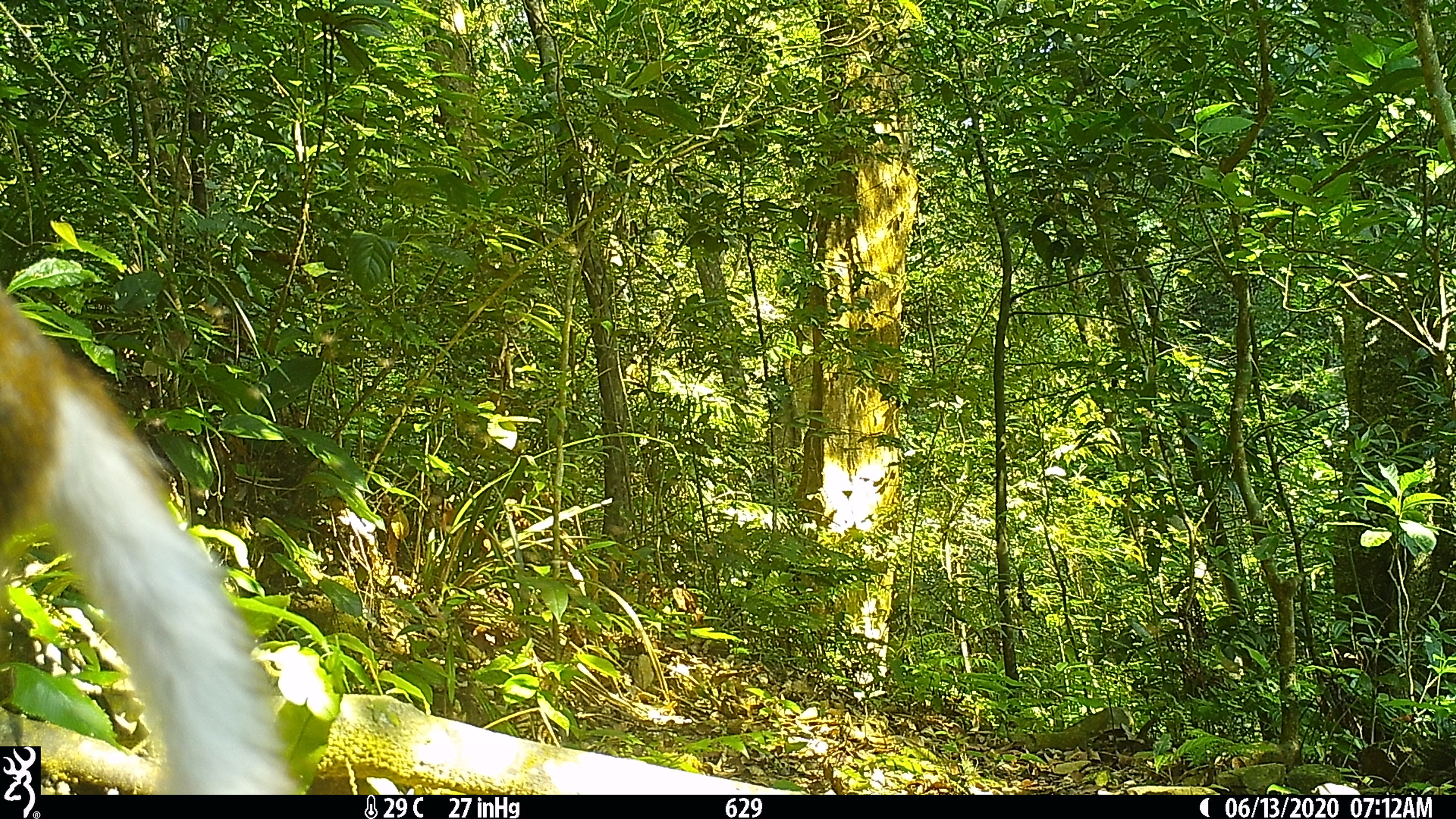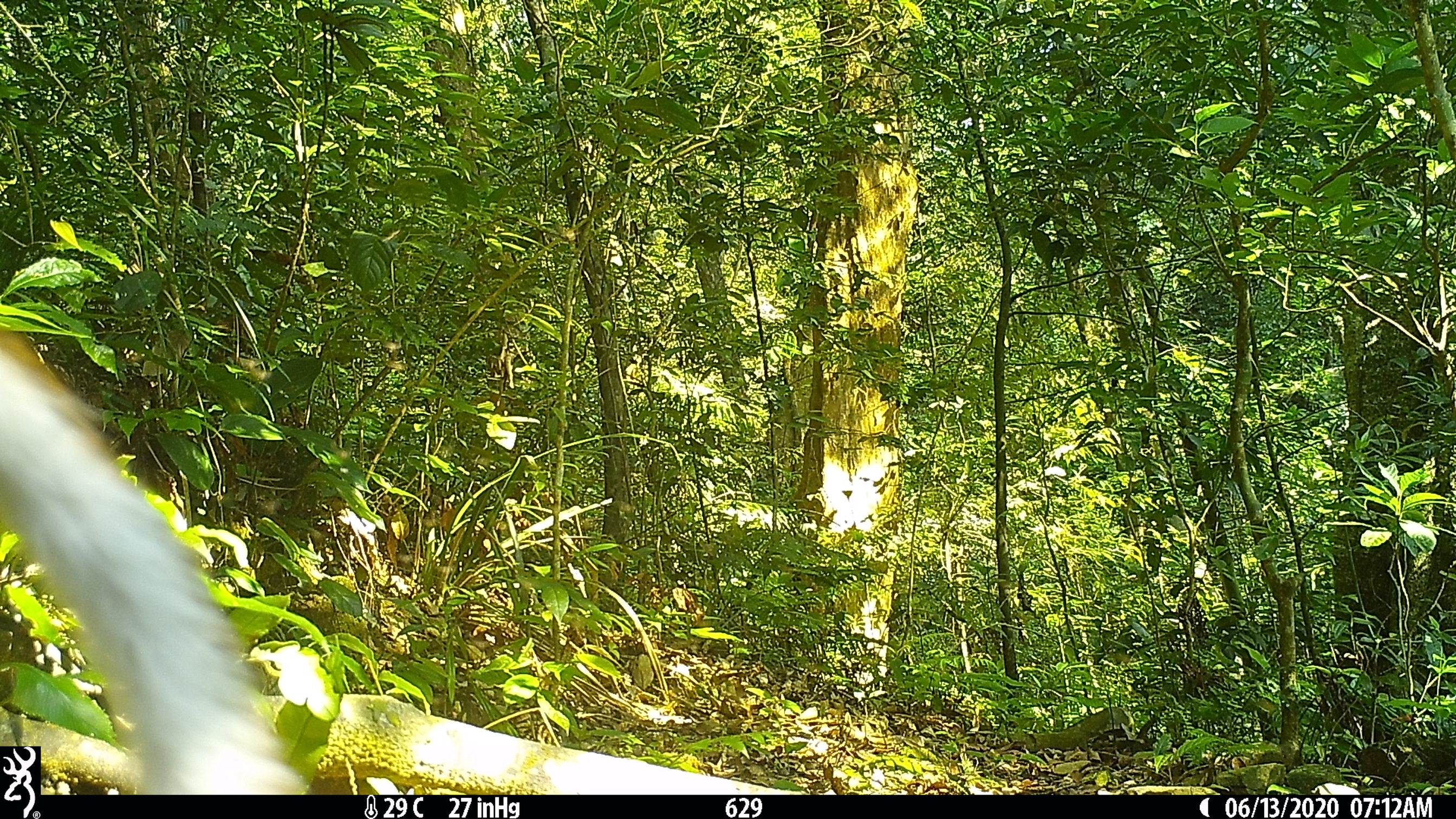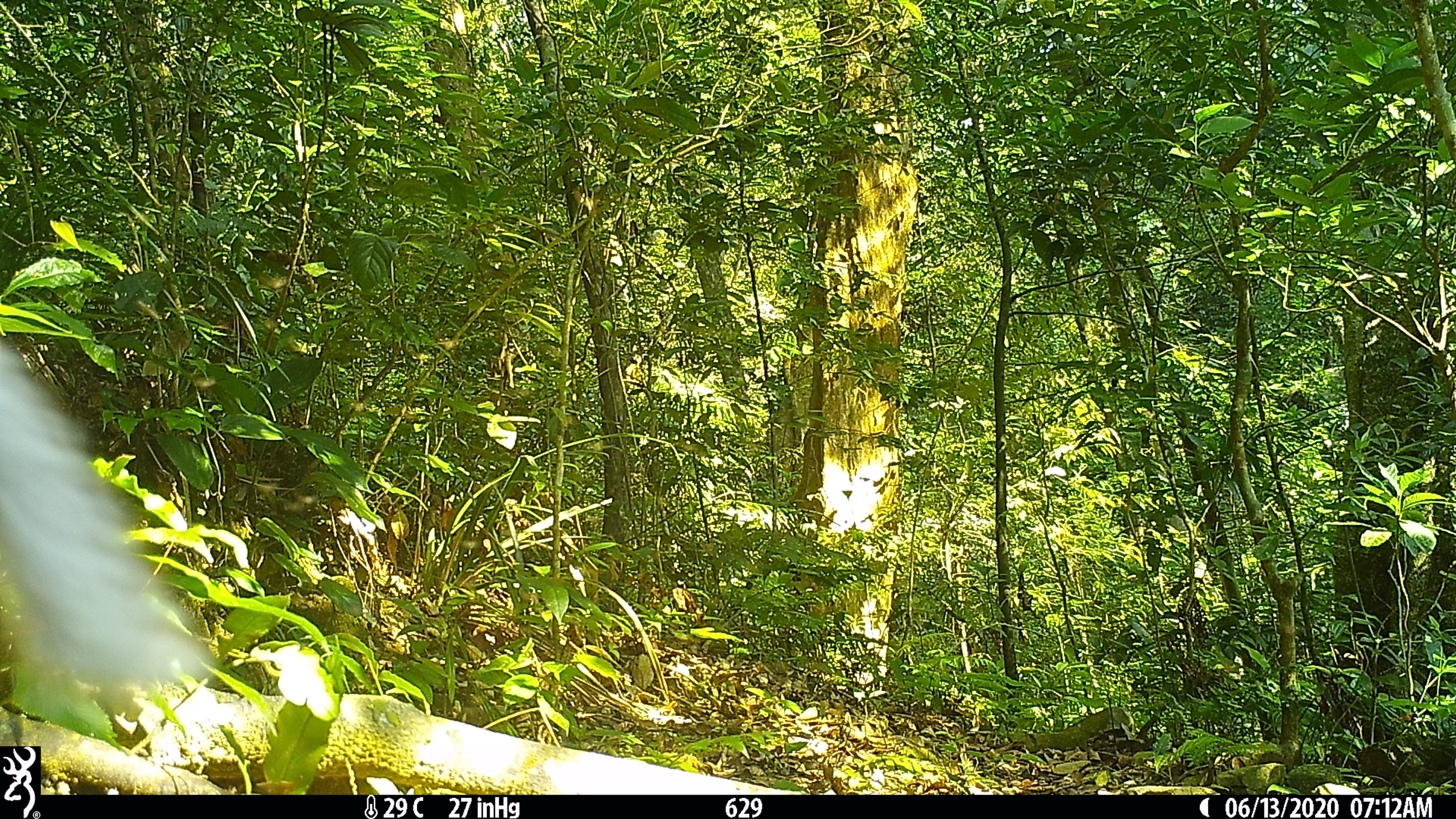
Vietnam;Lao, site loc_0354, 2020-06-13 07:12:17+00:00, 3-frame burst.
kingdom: Animalia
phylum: Chordata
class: Mammalia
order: Artiodactyla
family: Cervidae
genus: Muntiacus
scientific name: Muntiacus rooseveltorum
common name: roosevelt's muntjac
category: roosevelts muntjac group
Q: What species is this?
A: Roosevelts muntjac group (roosevelt's muntjac) (Muntiacus rooseveltorum).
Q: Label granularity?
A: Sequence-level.